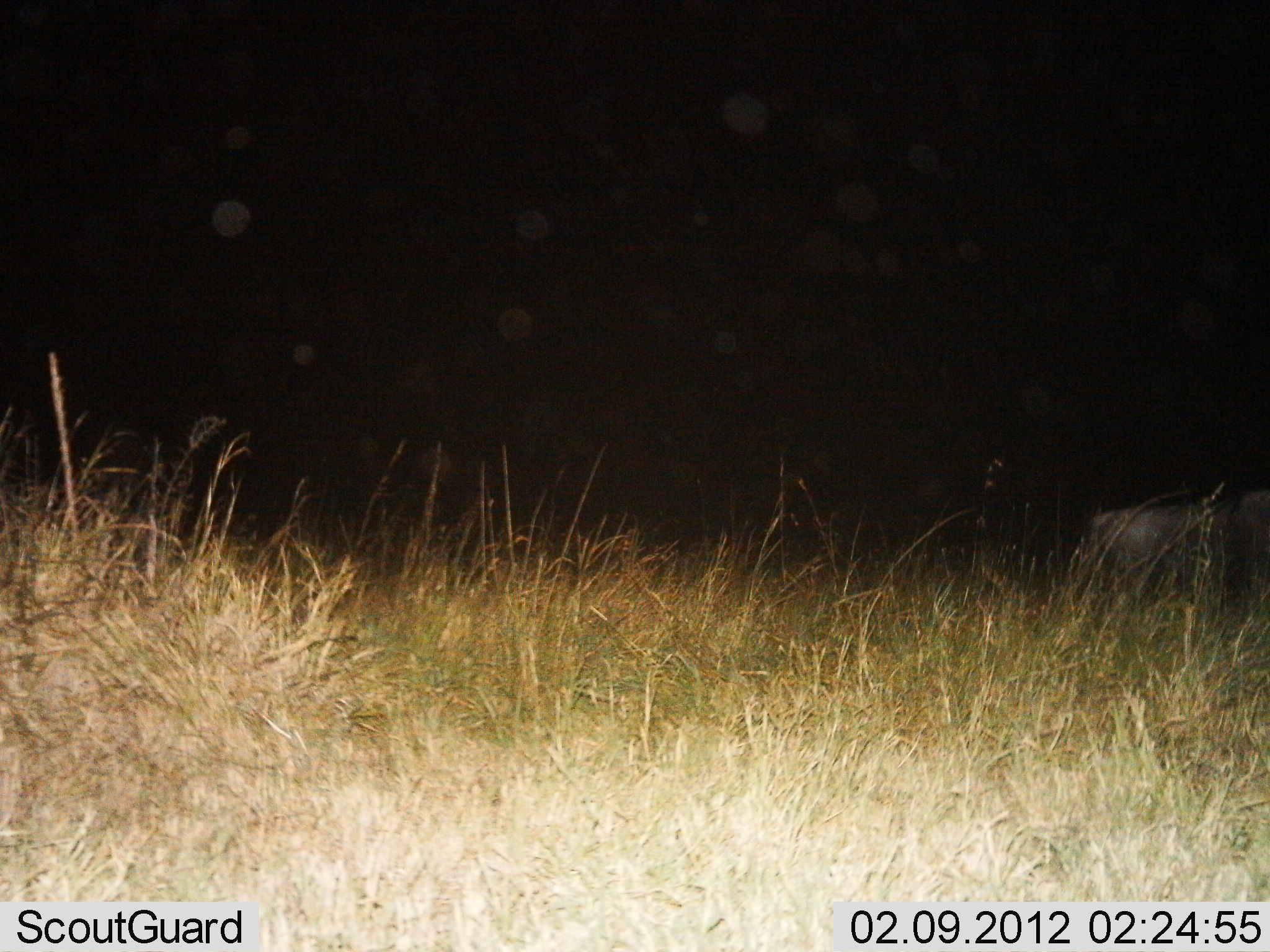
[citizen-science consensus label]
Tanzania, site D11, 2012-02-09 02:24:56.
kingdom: Animalia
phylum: Chordata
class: Mammalia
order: Artiodactyla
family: Bovidae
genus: Connochaetes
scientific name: Connochaetes taurinus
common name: blue wildebeest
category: wildebeest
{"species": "wildebeest (blue wildebeest) (Connochaetes taurinus)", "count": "1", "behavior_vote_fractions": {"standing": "62%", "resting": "0%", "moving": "38%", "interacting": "0%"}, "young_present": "0%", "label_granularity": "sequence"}